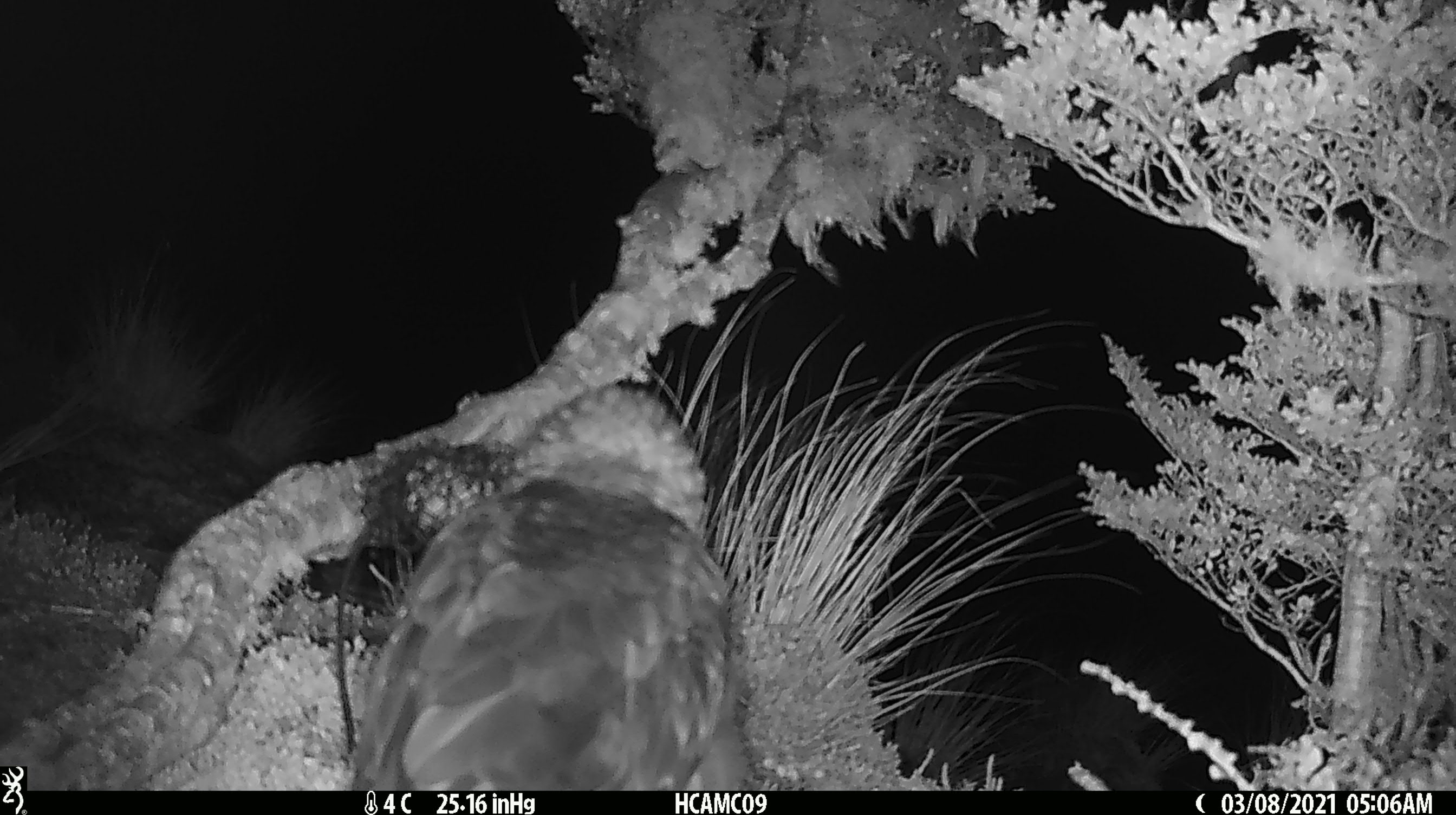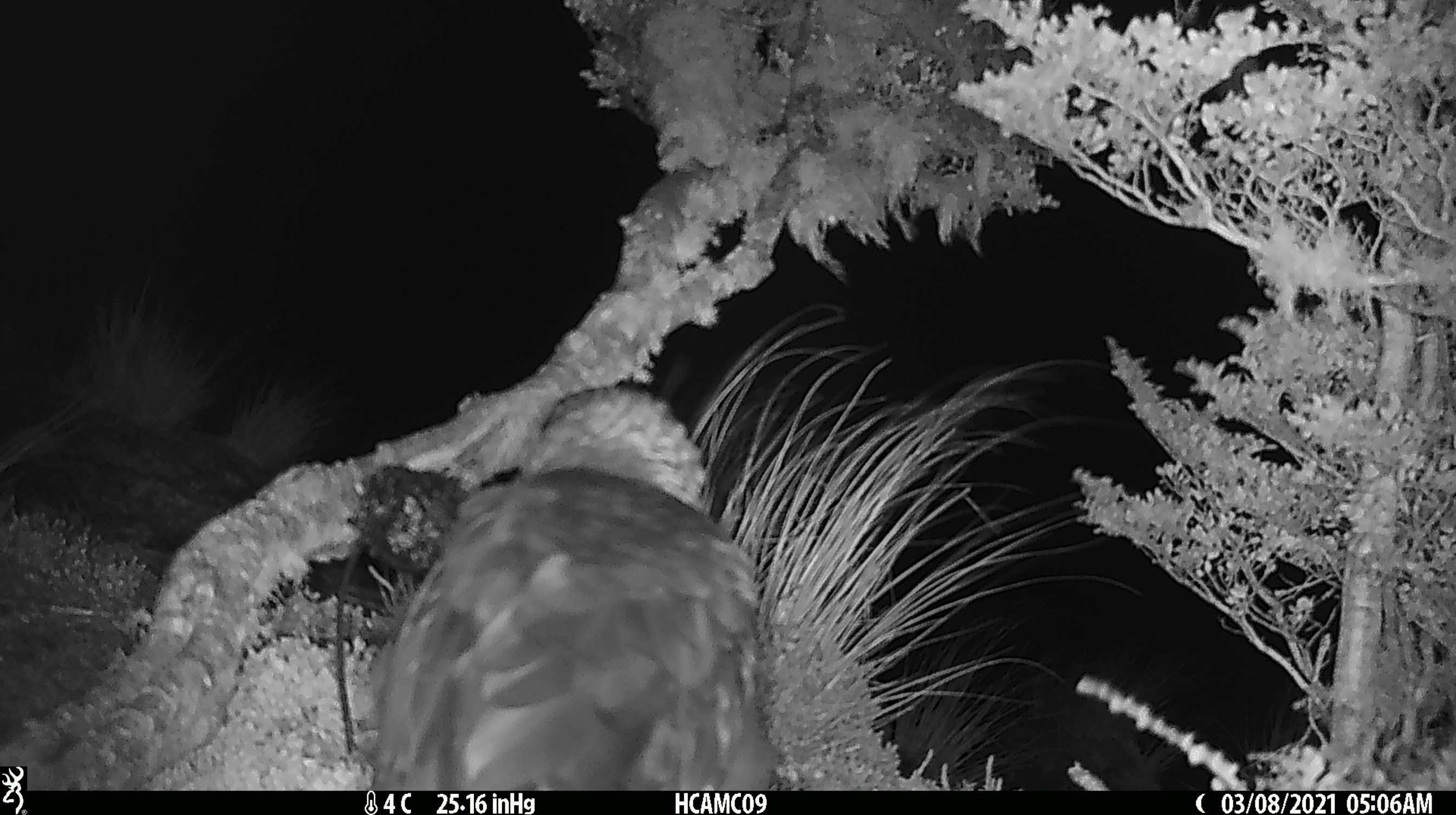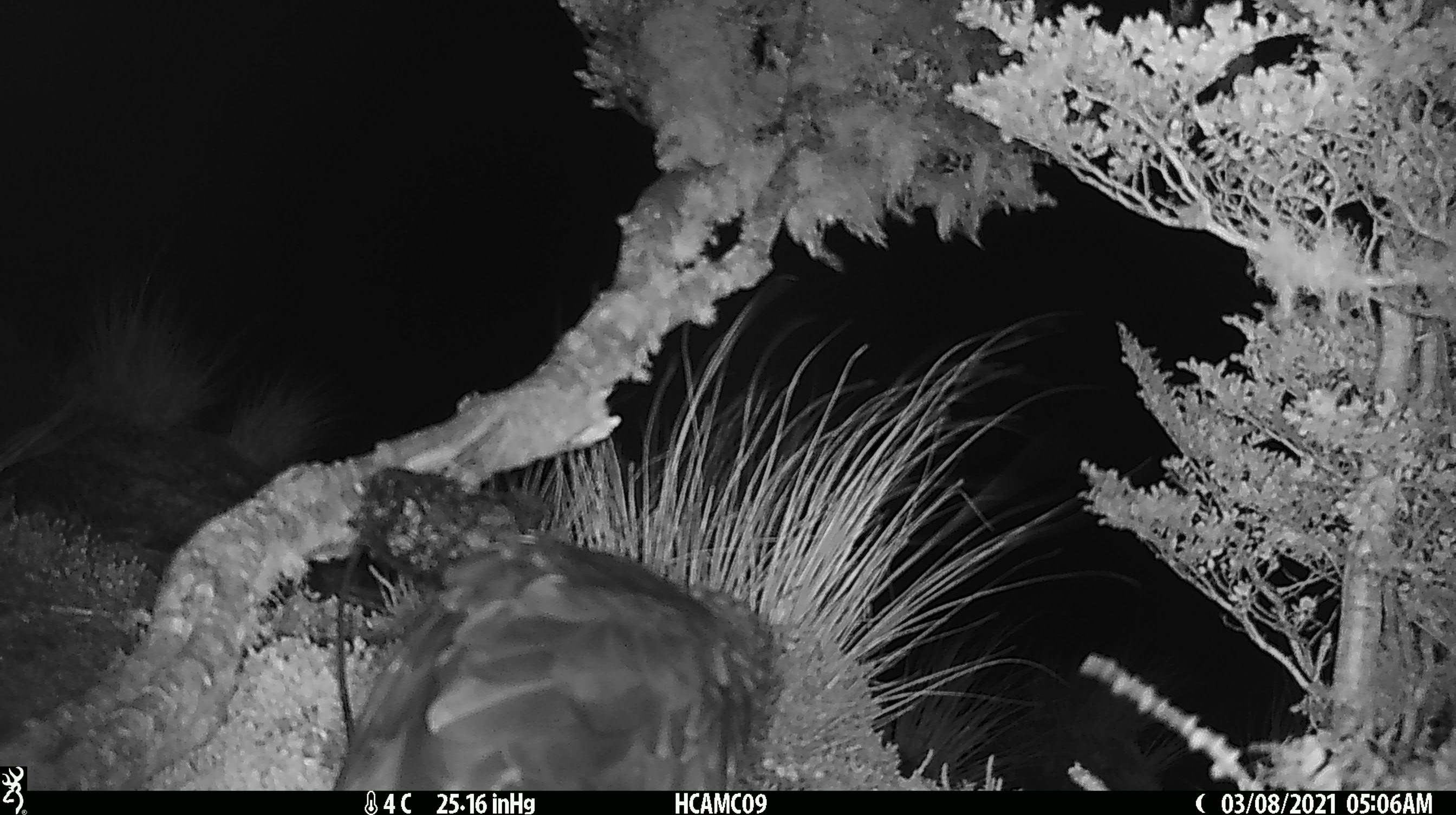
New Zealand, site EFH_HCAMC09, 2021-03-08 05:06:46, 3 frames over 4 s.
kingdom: Animalia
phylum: Chordata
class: Aves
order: Psittaciformes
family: Strigopidae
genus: Nestor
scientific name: Nestor notabilis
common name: kea